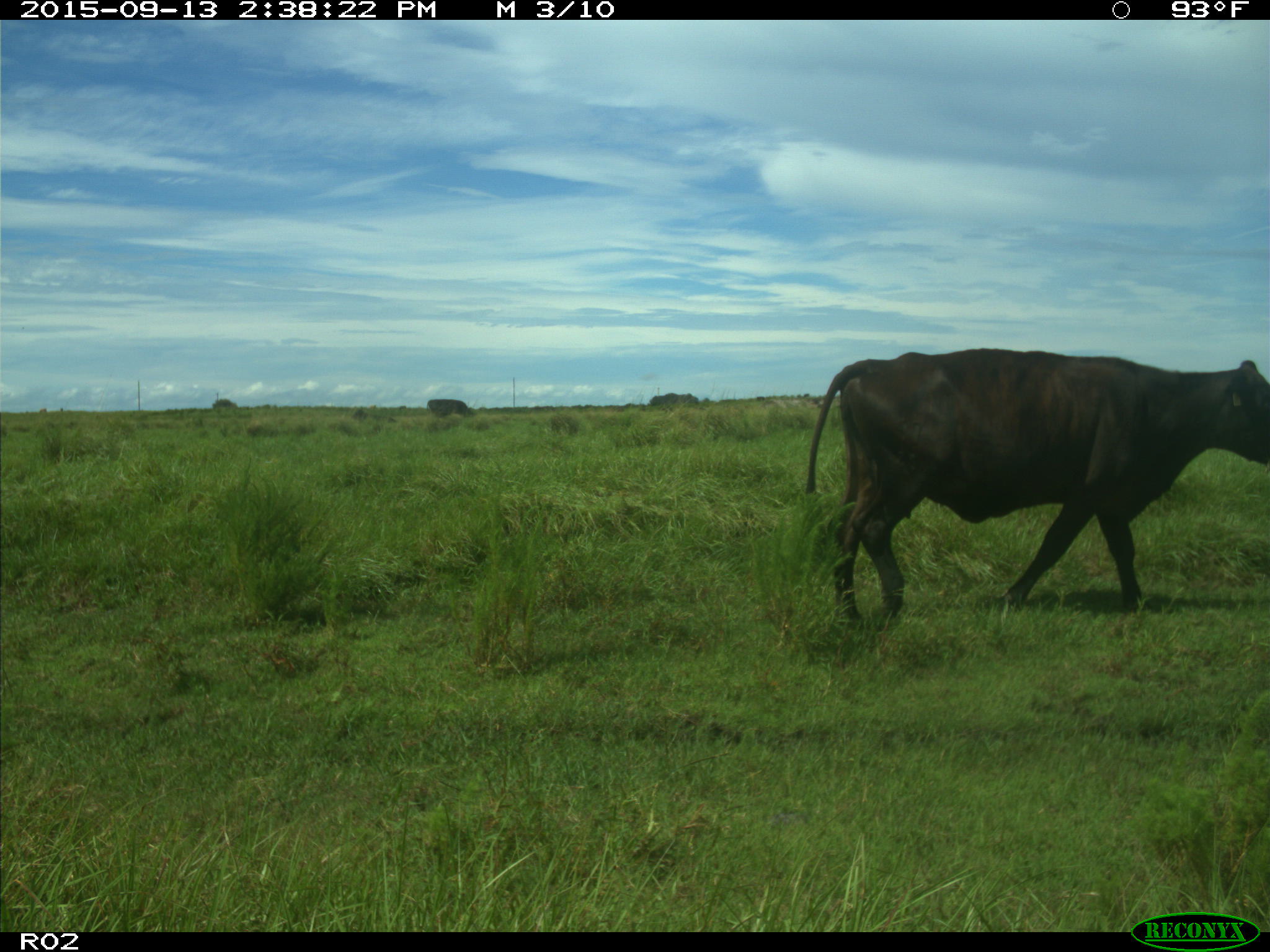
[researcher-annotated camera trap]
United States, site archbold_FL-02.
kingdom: Animalia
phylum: Chordata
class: Mammalia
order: Artiodactyla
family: Bovidae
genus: Bos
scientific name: Bos taurus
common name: domestic cow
Bos taurus (domestic cow).